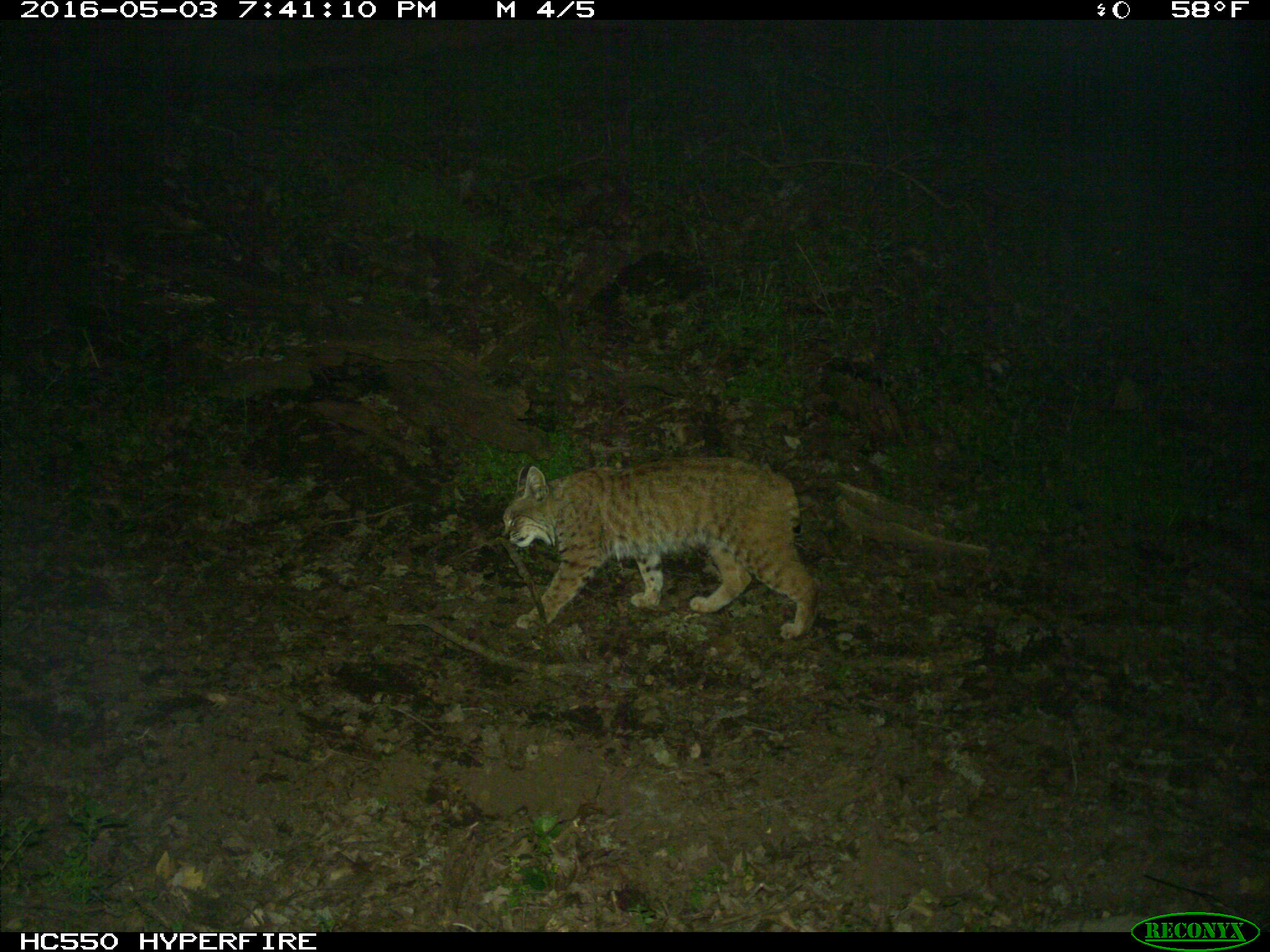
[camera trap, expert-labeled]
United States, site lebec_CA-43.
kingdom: Animalia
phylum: Chordata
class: Mammalia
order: Carnivora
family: Felidae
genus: Lynx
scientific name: Lynx rufus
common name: bobcat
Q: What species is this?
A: Lynx rufus (bobcat).